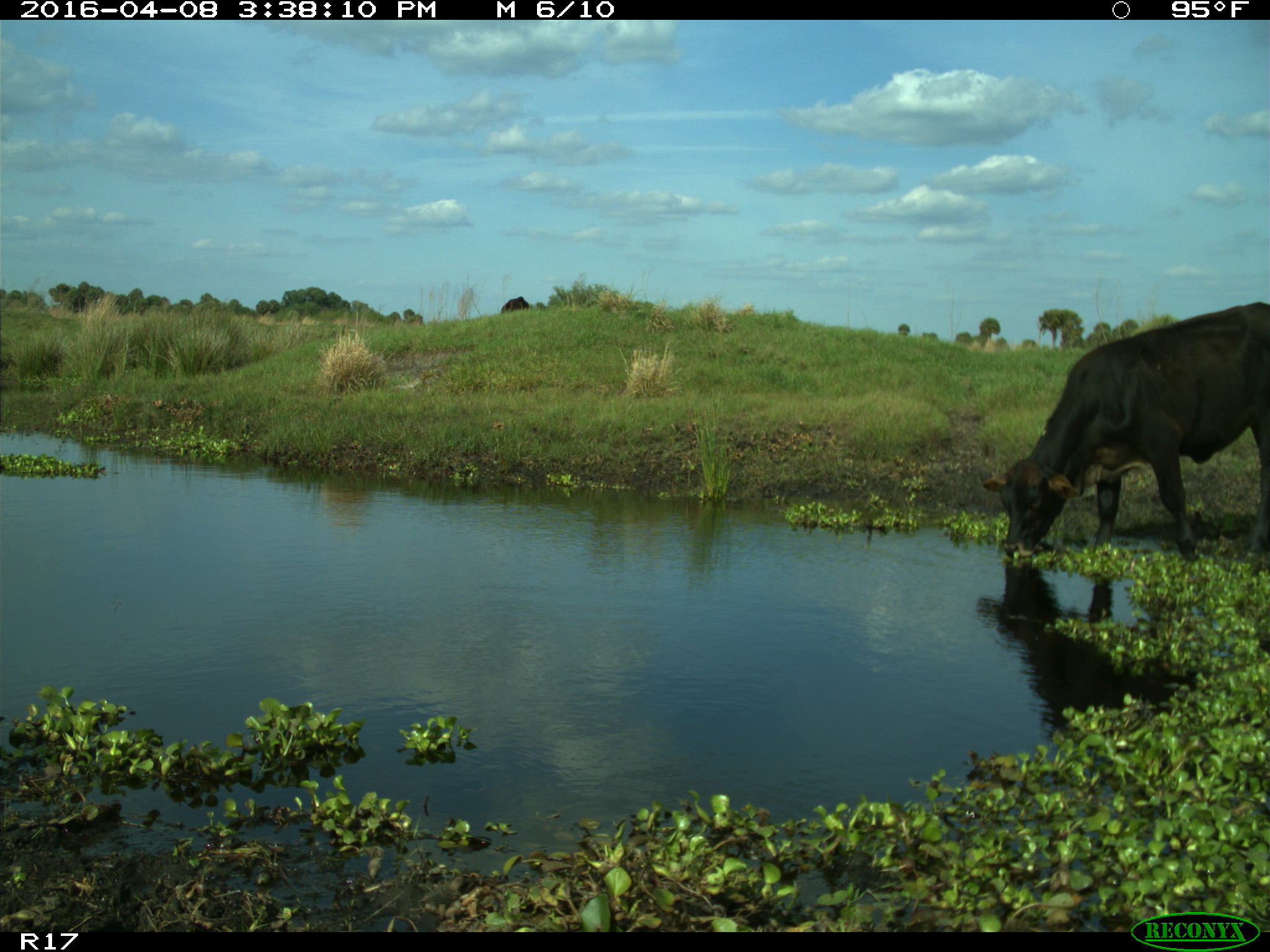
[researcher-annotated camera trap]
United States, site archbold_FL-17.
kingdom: Animalia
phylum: Chordata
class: Mammalia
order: Artiodactyla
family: Bovidae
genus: Bos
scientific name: Bos taurus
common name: domestic cow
Bos taurus (domestic cow).